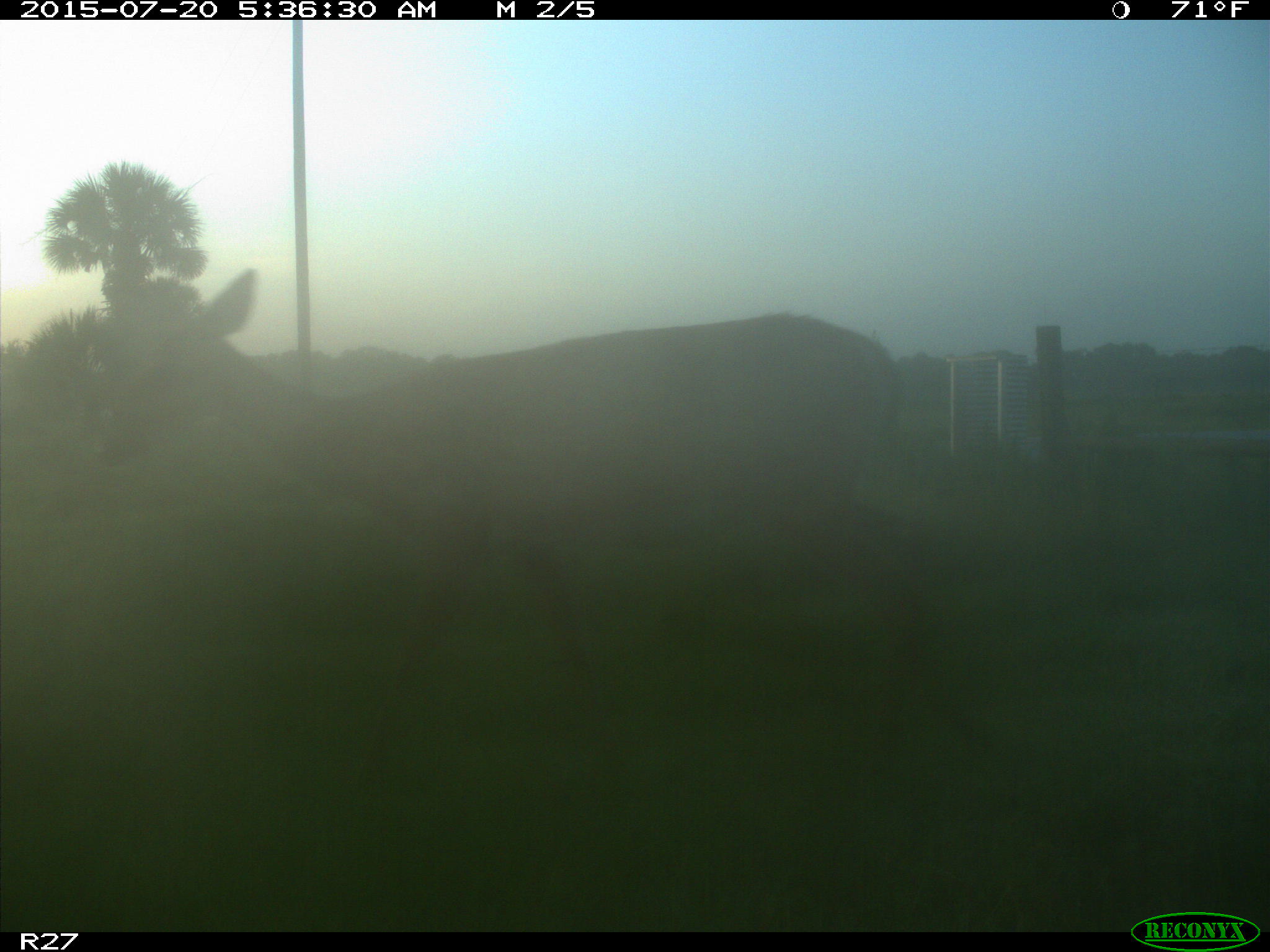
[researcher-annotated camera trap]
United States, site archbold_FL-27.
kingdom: Animalia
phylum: Chordata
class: Mammalia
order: Artiodactyla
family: Cervidae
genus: Odocoileus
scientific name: Odocoileus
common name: deer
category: unidentified deer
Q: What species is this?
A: Unidentified deer (deer) (Odocoileus).